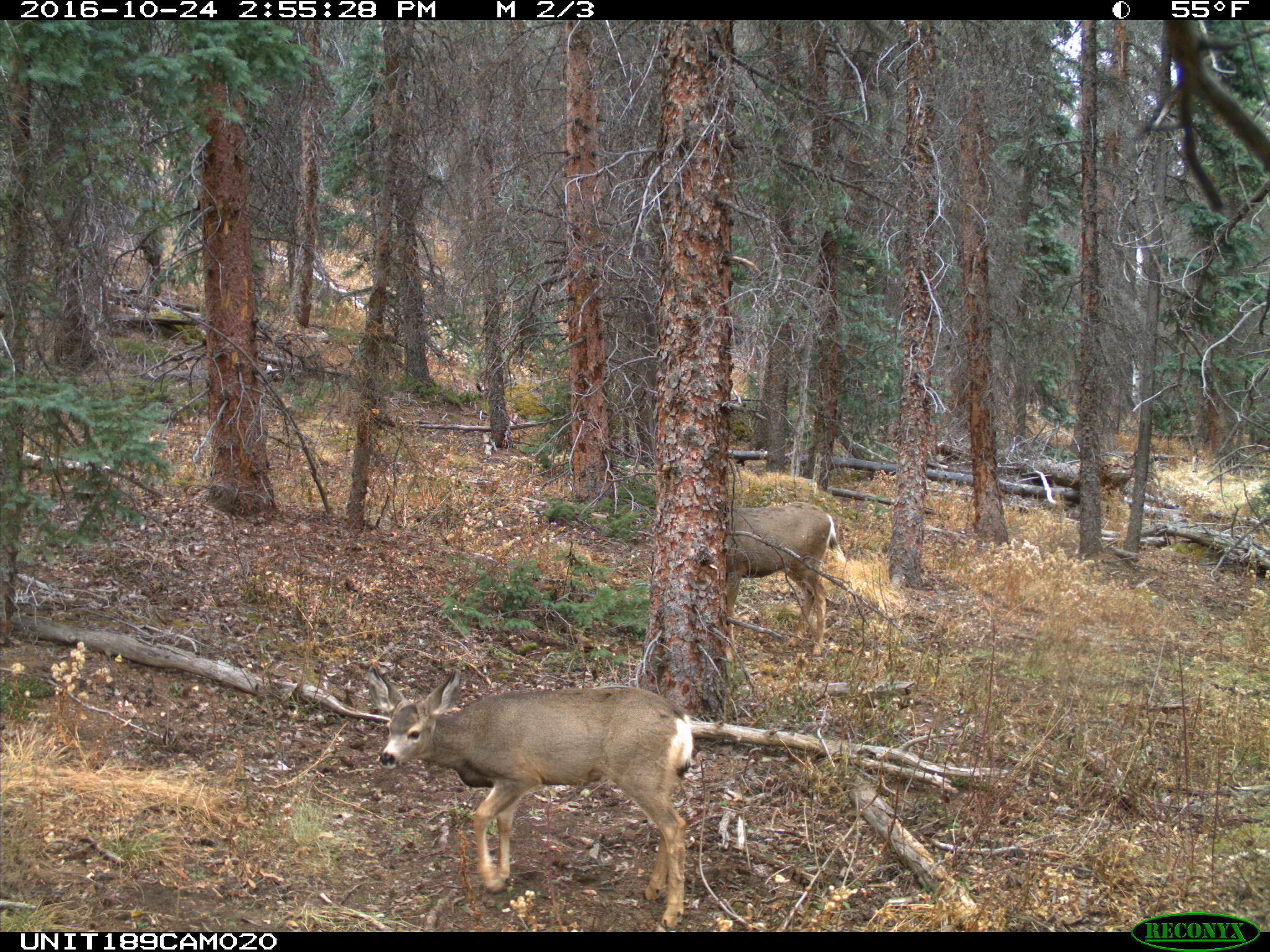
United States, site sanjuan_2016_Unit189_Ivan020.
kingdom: Animalia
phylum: Chordata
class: Mammalia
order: Artiodactyla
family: Cervidae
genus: Odocoileus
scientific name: Odocoileus hemionus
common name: mule deer